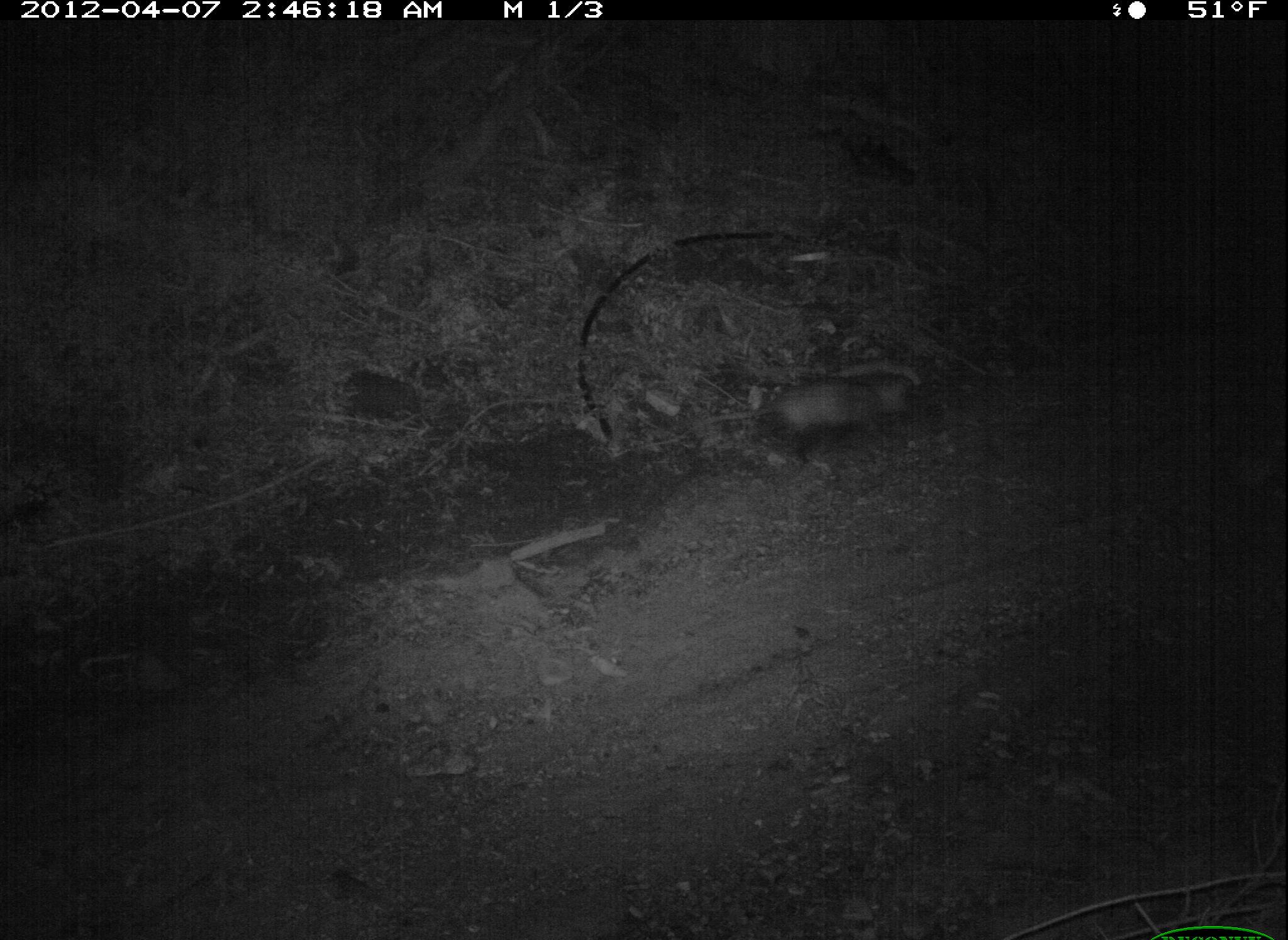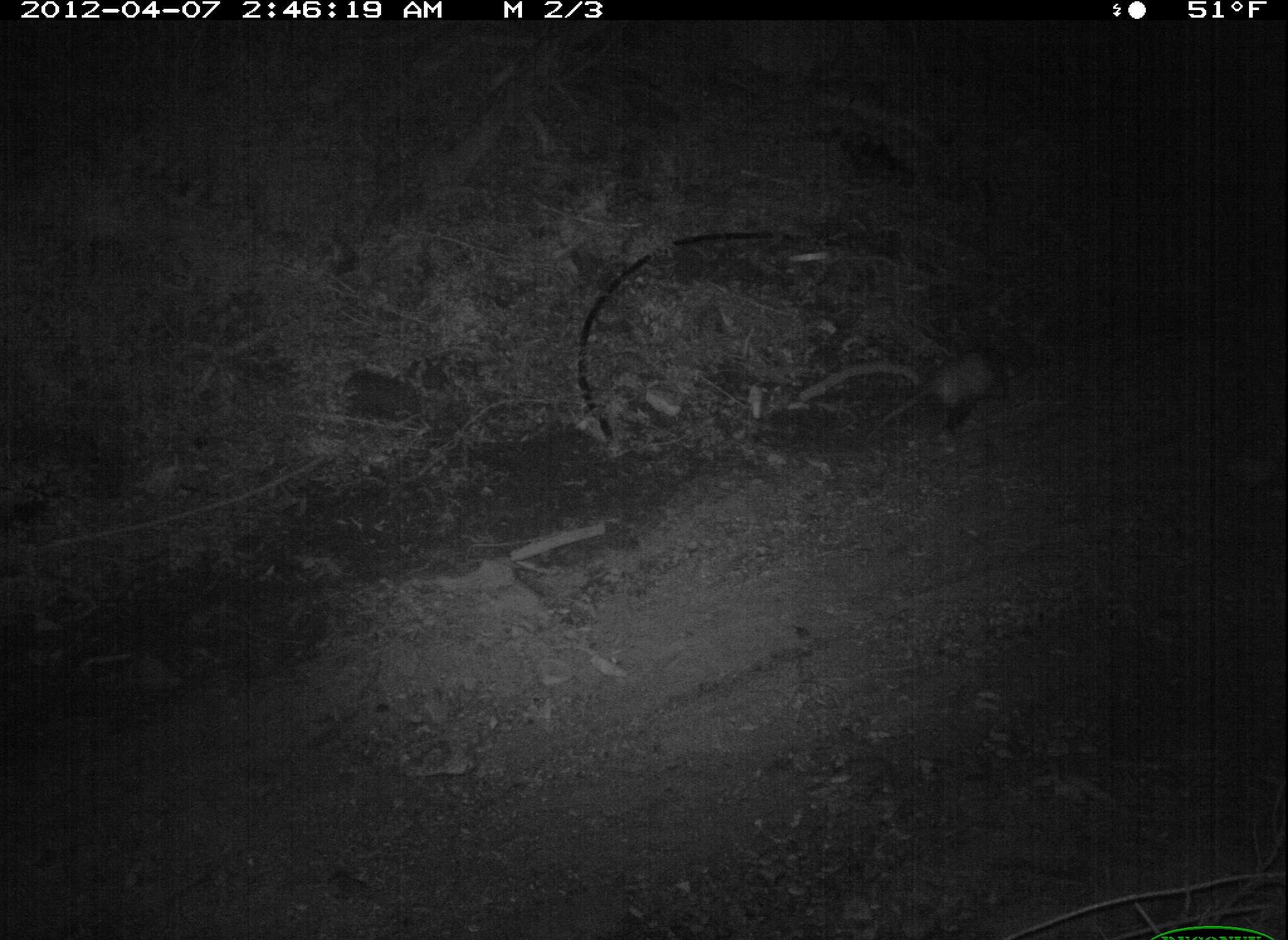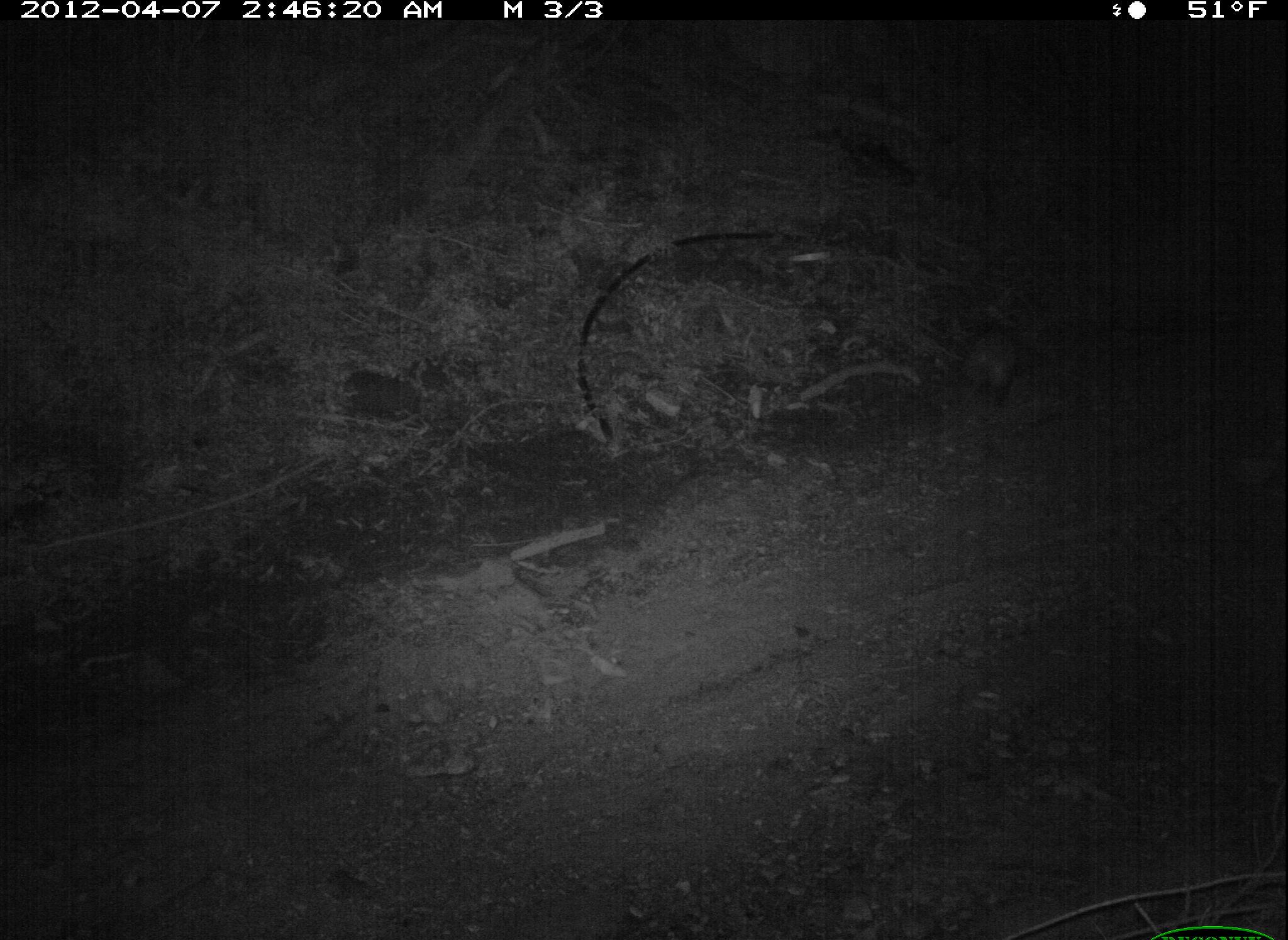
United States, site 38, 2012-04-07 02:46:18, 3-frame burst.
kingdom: Animalia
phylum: Chordata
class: Mammalia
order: Didelphimorphia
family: Didelphidae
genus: Didelphis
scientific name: Didelphis virginiana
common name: virginia opossum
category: opossum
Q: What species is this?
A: Opossum (virginia opossum) (Didelphis virginiana).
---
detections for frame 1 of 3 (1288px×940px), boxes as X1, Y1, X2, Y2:
opossum: 663, 358, 955, 462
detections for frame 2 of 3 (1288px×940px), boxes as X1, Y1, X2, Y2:
opossum: 852, 329, 1062, 456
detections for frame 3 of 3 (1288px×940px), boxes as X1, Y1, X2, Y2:
opossum: 932, 314, 1024, 434